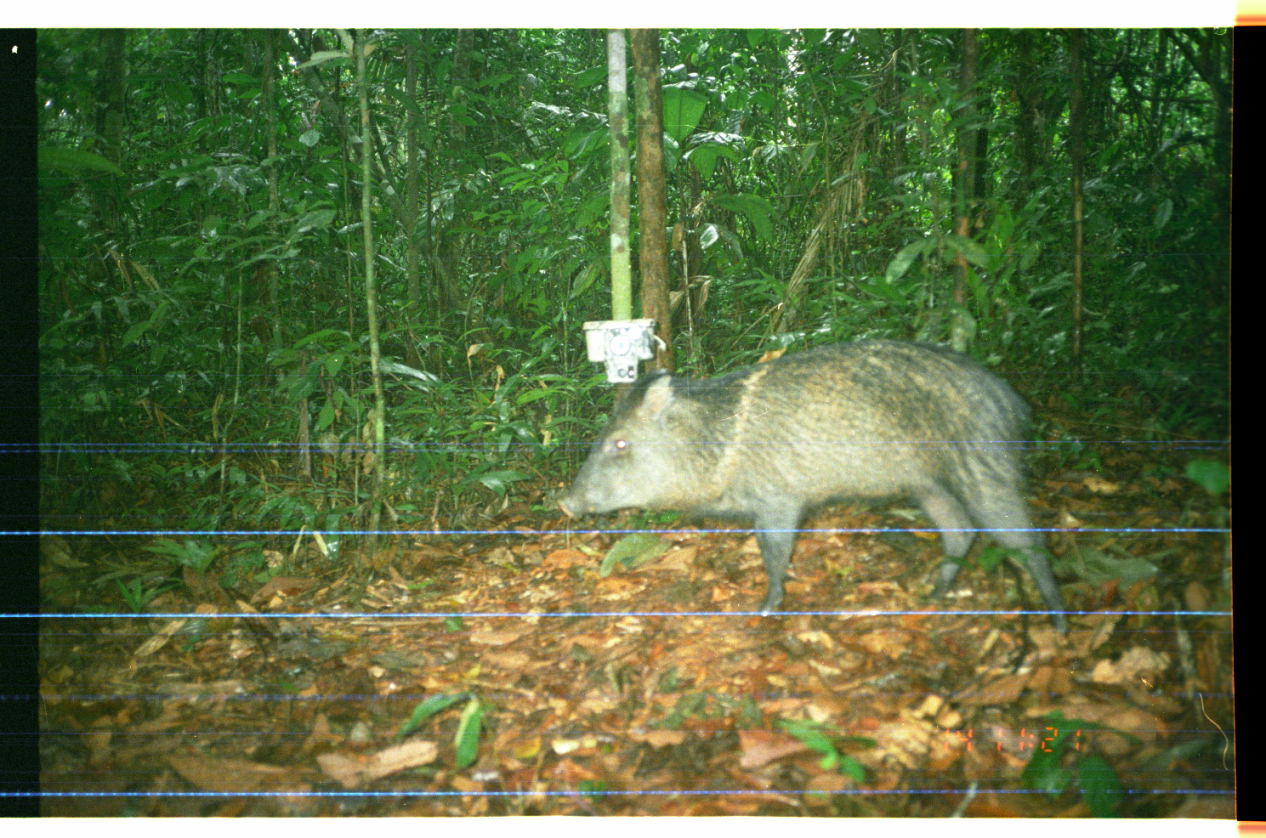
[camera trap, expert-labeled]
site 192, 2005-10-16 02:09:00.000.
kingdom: Animalia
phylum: Chordata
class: Mammalia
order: Artiodactyla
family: Tayassuidae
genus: Pecari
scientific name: Pecari tajacu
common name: collared peccary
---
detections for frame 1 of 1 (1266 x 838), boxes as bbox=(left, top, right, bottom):
pecari tajacu: bbox=(553, 337, 1071, 634)